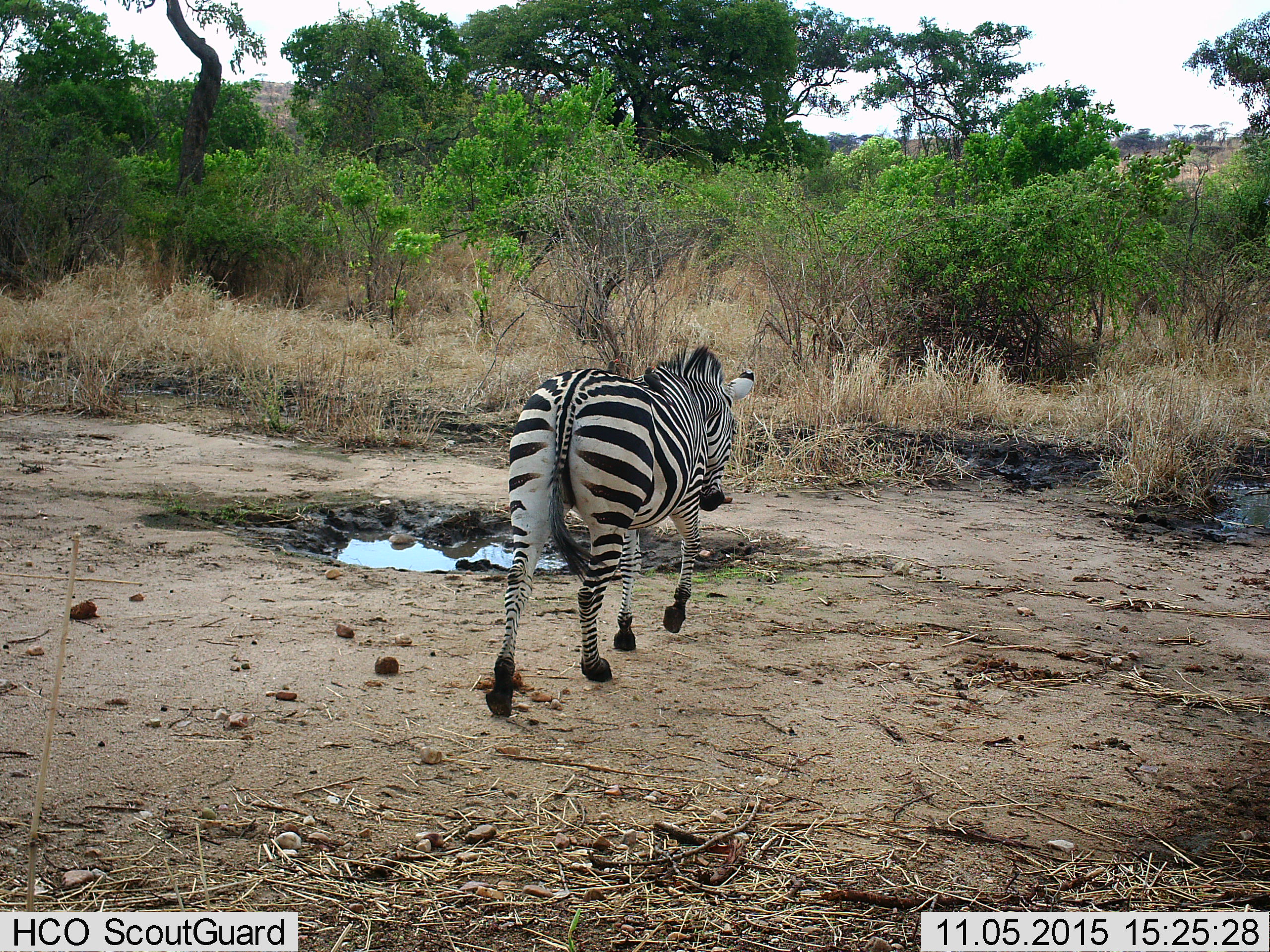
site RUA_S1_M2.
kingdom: Animalia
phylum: Chordata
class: Mammalia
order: Perissodactyla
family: Equidae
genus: Equus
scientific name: Equus quagga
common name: plains zebra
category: zebraplains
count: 1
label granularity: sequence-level